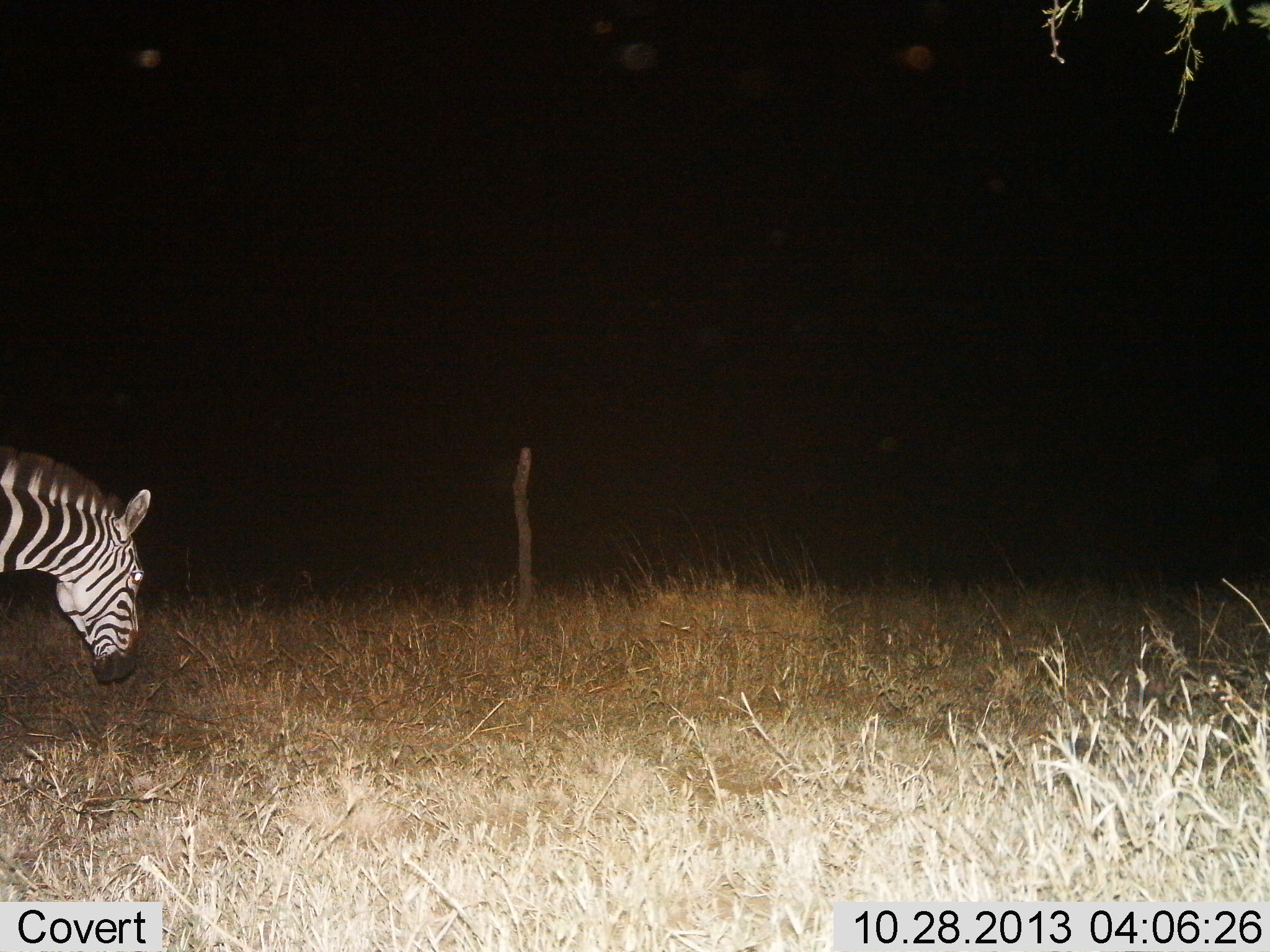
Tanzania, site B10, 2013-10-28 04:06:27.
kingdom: Animalia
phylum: Chordata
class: Mammalia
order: Perissodactyla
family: Equidae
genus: Equus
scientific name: Equus quagga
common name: plains zebra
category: zebra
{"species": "zebra (plains zebra) (Equus quagga)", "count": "1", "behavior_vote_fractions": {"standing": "70%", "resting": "0%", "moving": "20%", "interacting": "0%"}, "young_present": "0%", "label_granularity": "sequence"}